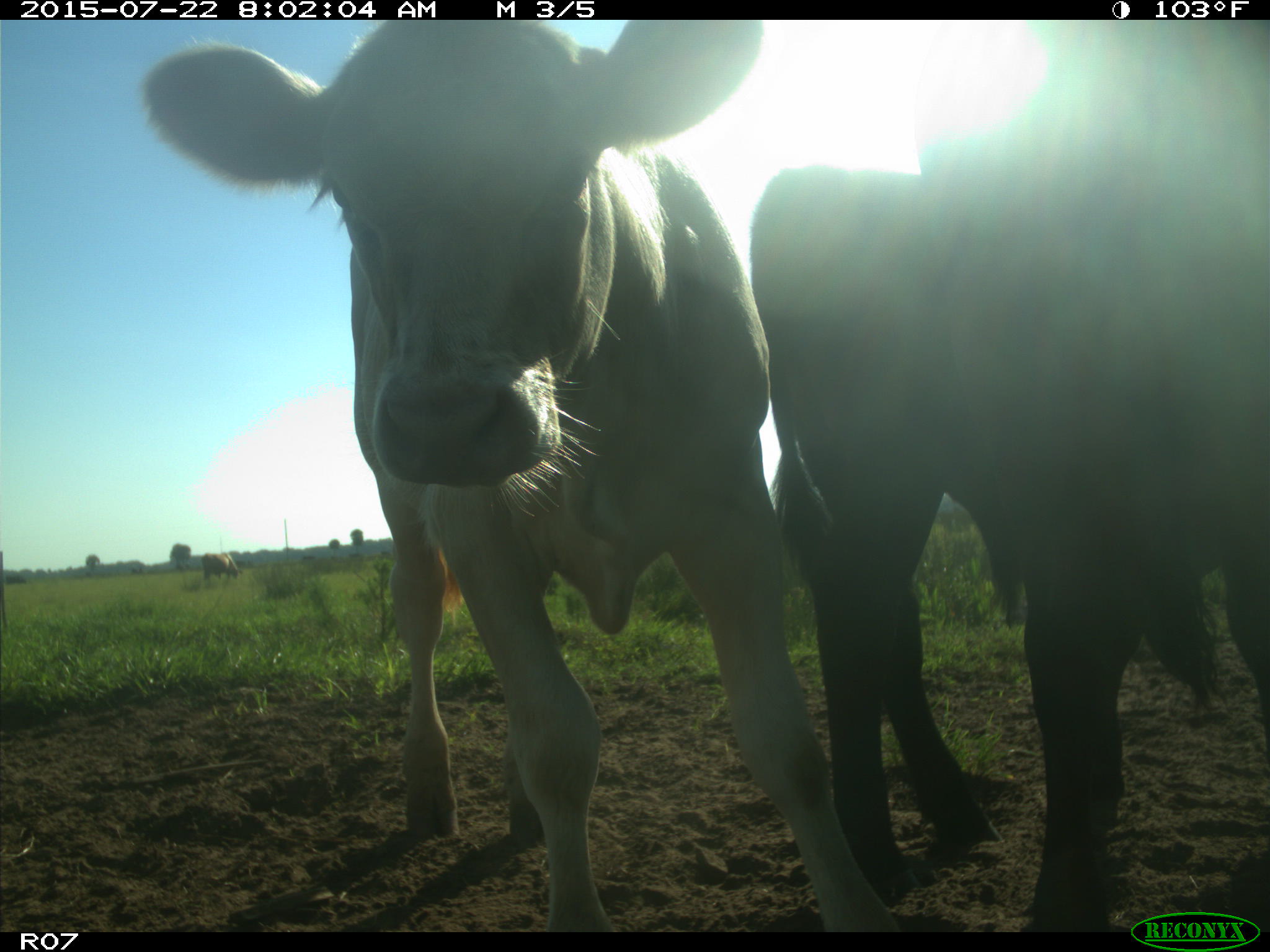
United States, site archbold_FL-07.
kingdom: Animalia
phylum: Chordata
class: Mammalia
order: Carnivora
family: Procyonidae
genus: Procyon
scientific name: Procyon lotor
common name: common raccoon